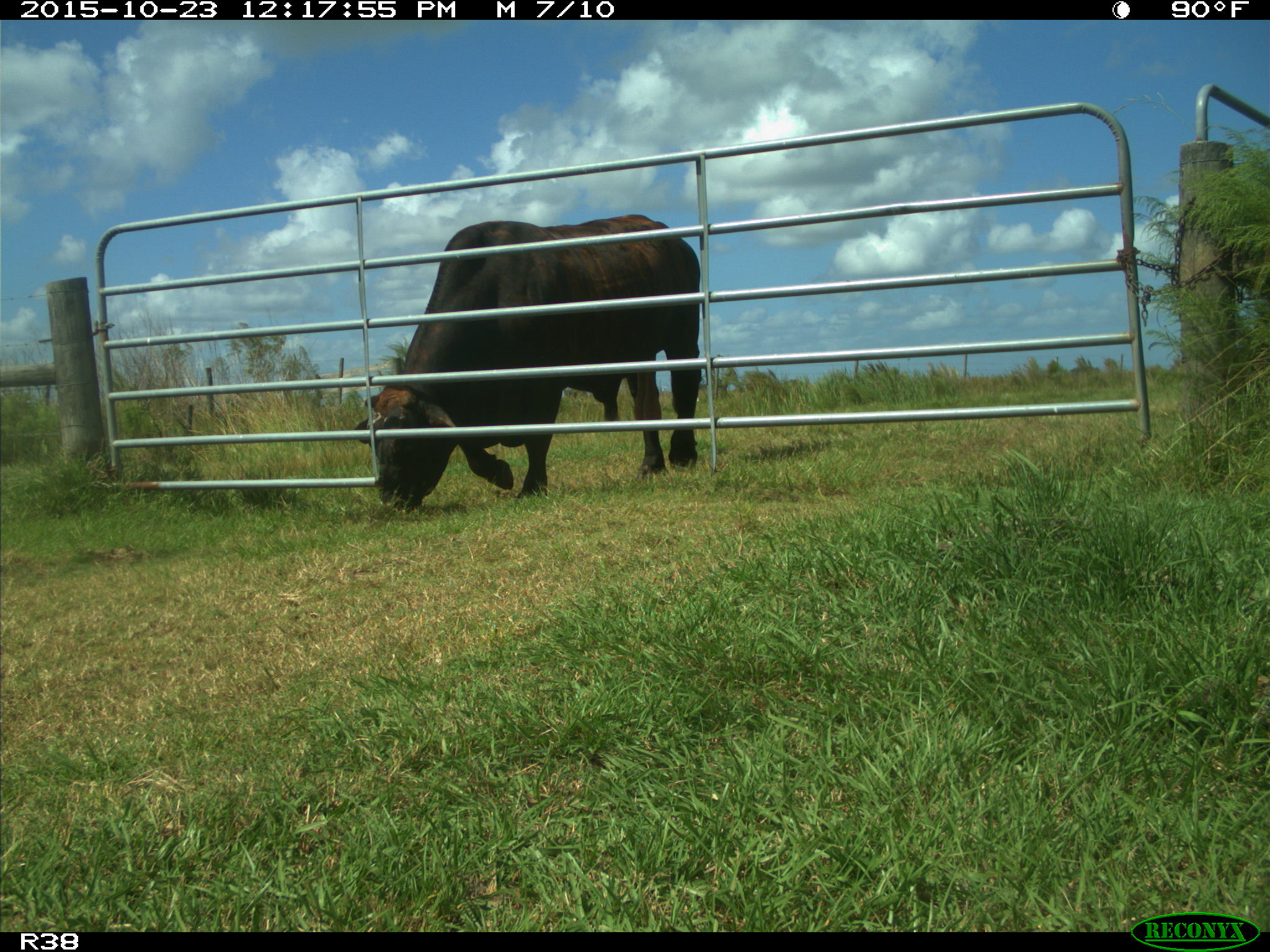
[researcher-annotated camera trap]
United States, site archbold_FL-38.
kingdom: Animalia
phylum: Chordata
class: Mammalia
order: Artiodactyla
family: Bovidae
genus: Bos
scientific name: Bos taurus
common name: domestic cow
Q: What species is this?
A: Bos taurus (domestic cow).